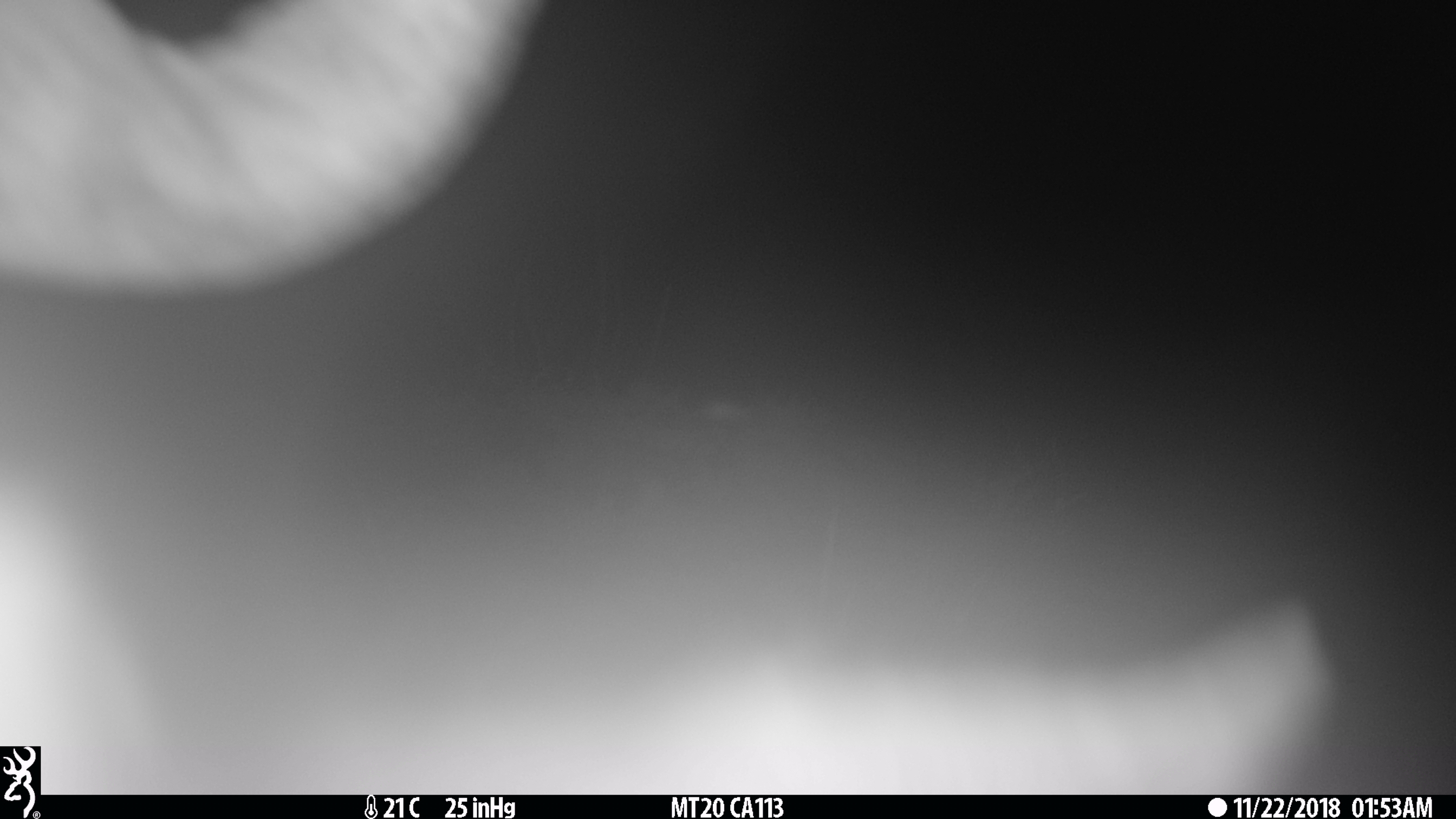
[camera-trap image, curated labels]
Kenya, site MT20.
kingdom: Animalia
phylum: Chordata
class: Mammalia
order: Artiodactyla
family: Bovidae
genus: Connochaetes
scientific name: Connochaetes taurinus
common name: blue wildebeest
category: wildebeest